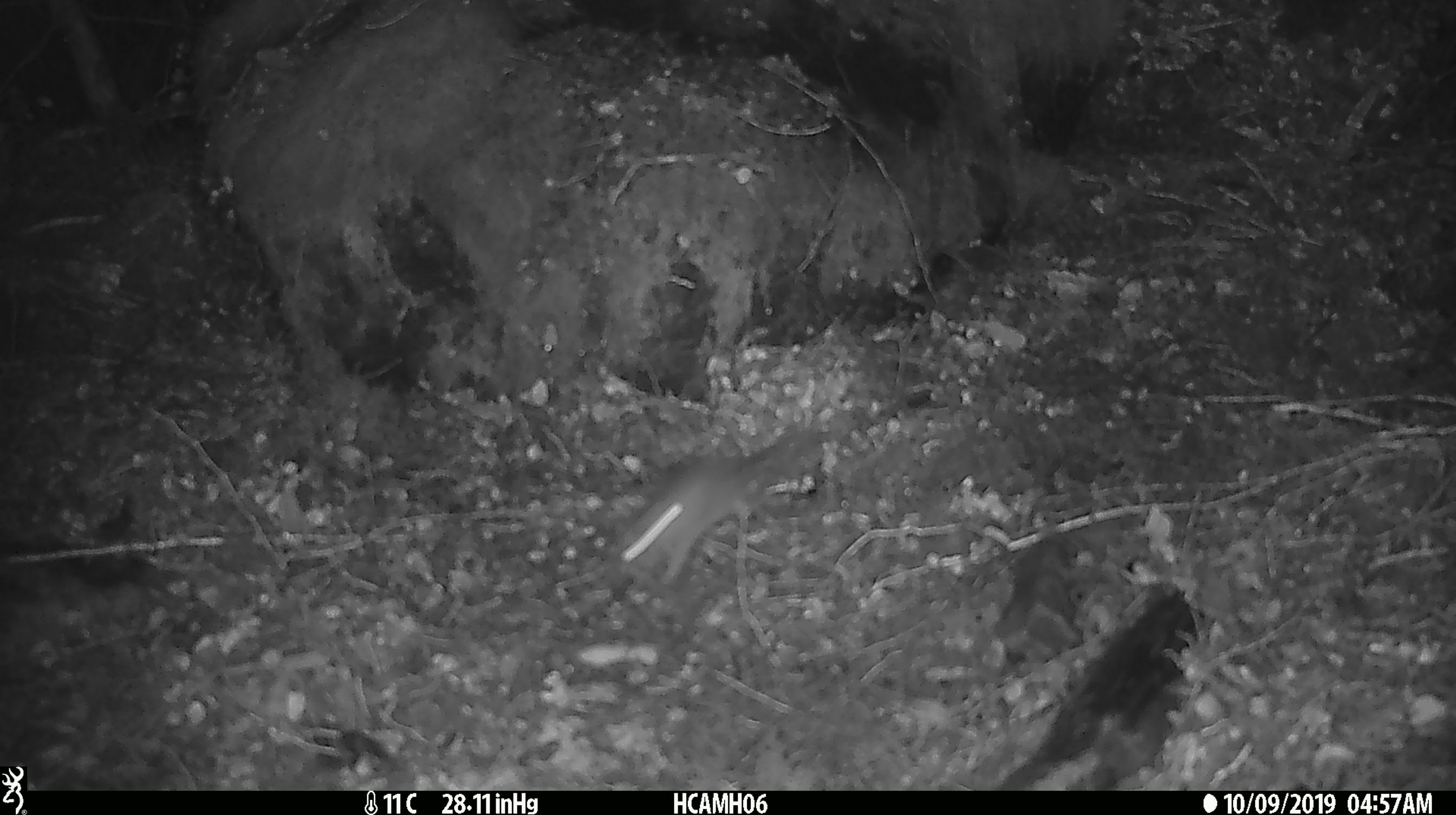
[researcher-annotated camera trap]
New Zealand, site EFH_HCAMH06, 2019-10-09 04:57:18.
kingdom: Animalia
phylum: Chordata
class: Mammalia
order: Rodentia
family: Muridae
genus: Mus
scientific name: Mus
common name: mouse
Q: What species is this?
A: Mouse (Mus).